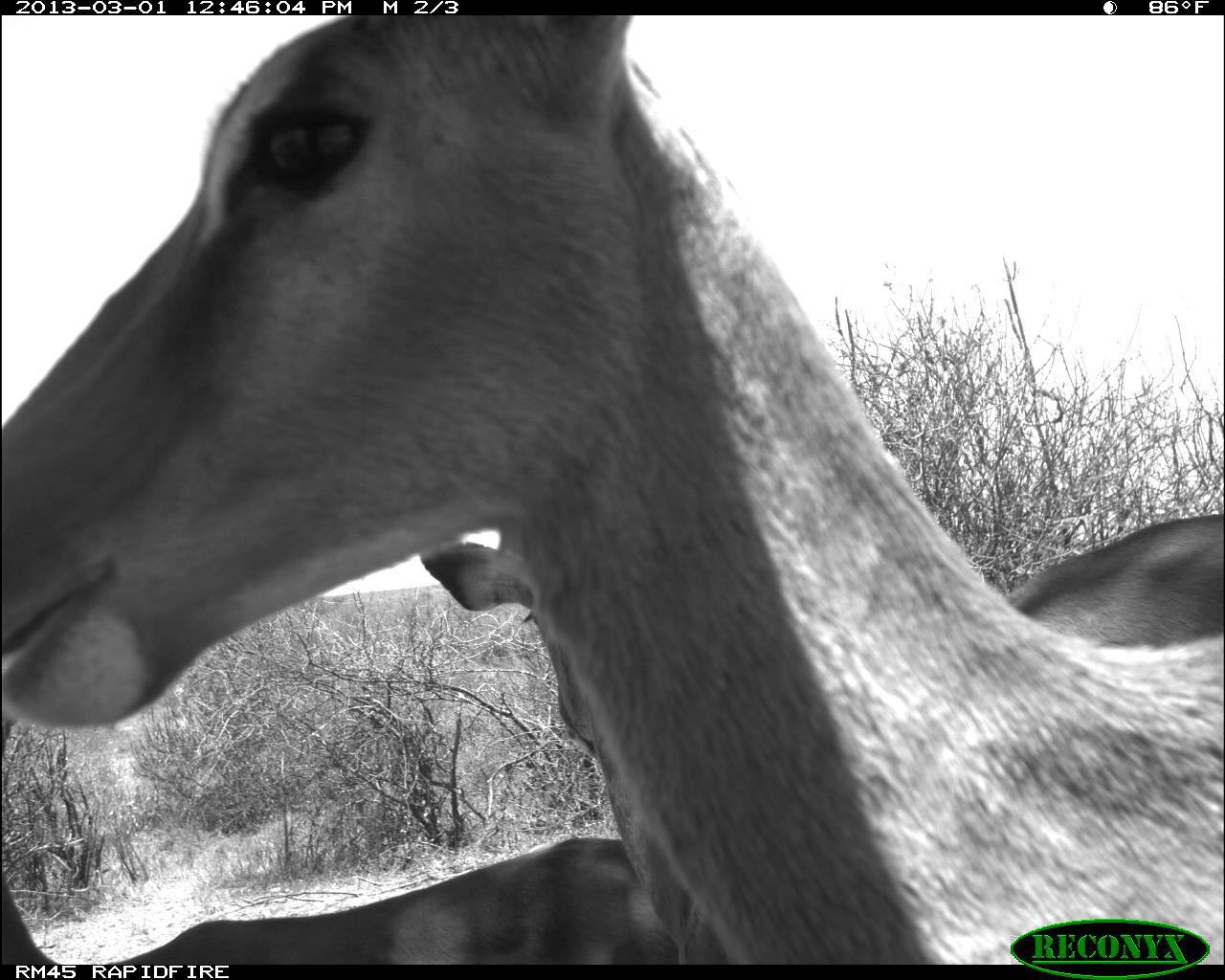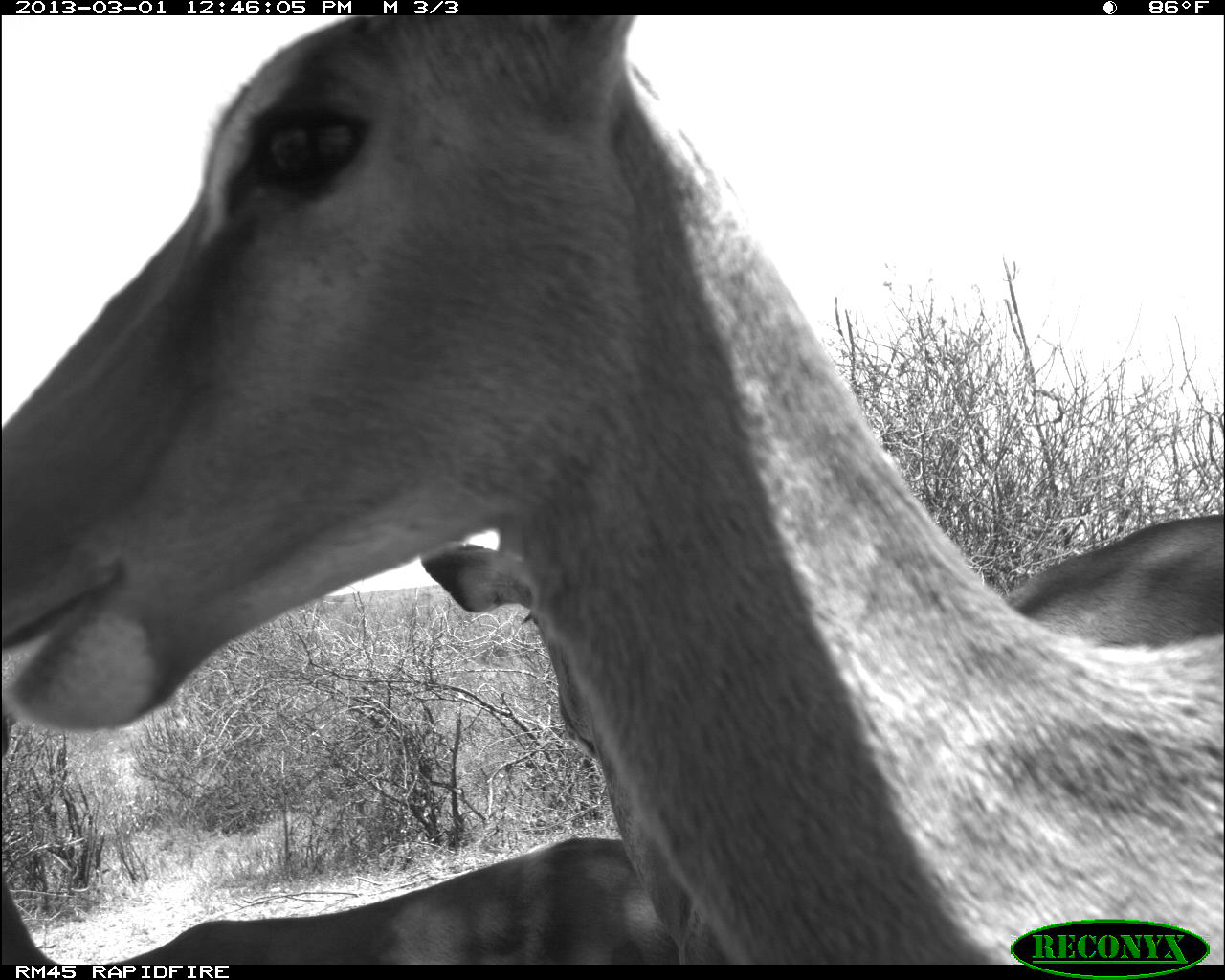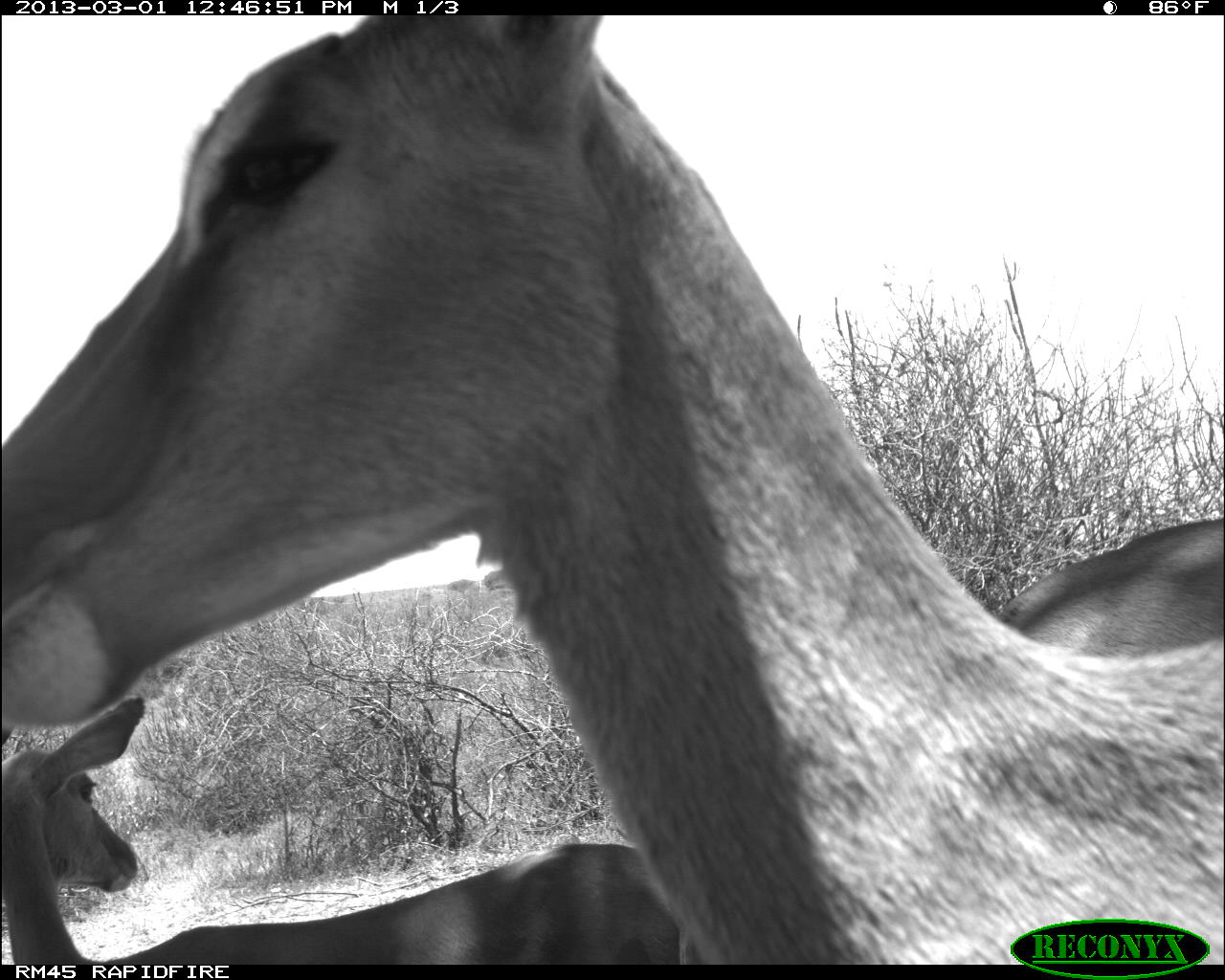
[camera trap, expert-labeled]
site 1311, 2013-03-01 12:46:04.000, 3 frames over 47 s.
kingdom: Animalia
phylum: Chordata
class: Mammalia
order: Artiodactyla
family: Bovidae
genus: Aepyceros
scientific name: Aepyceros melampus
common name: impala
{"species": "Aepyceros melampus (impala)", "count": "3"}